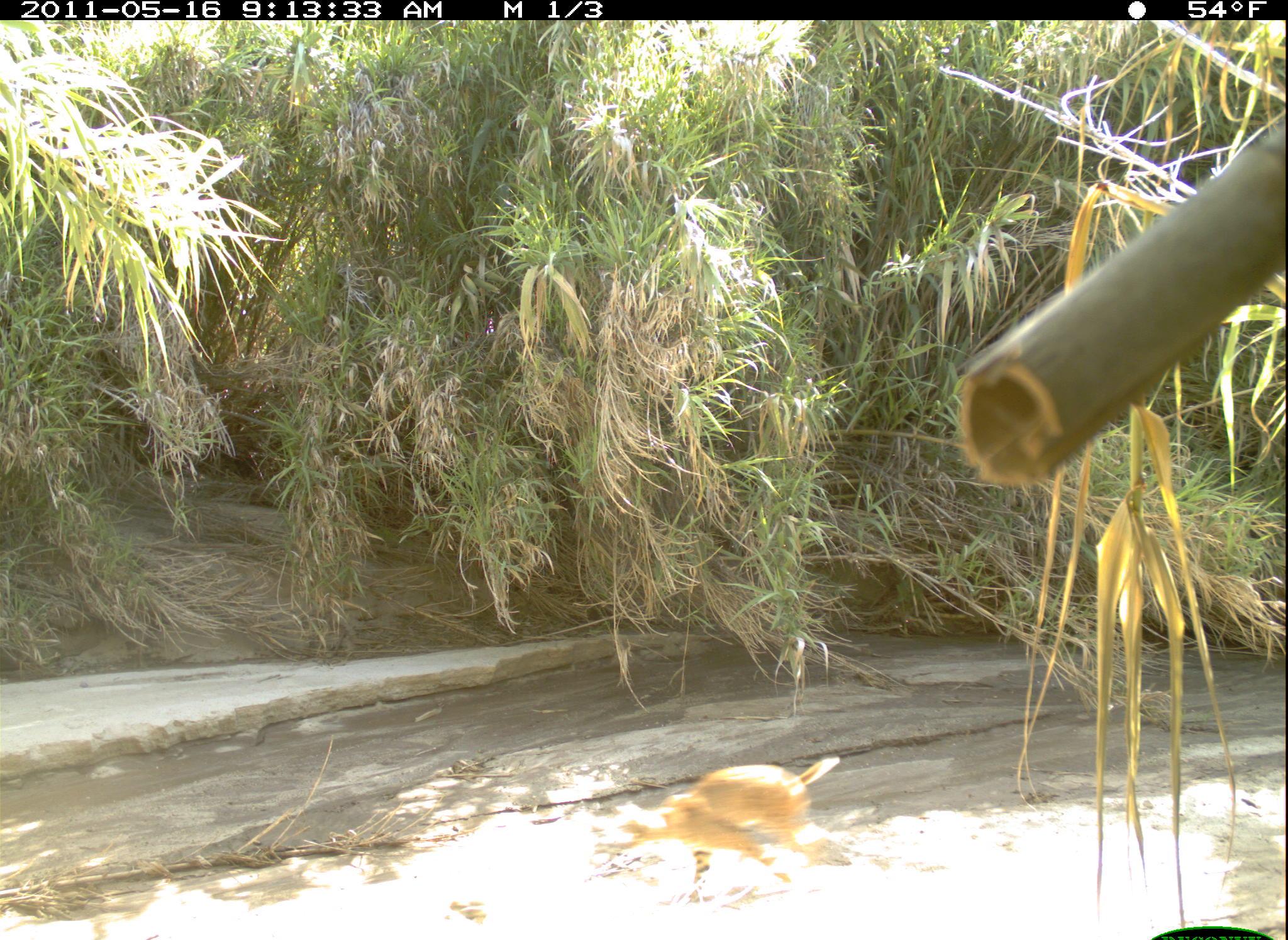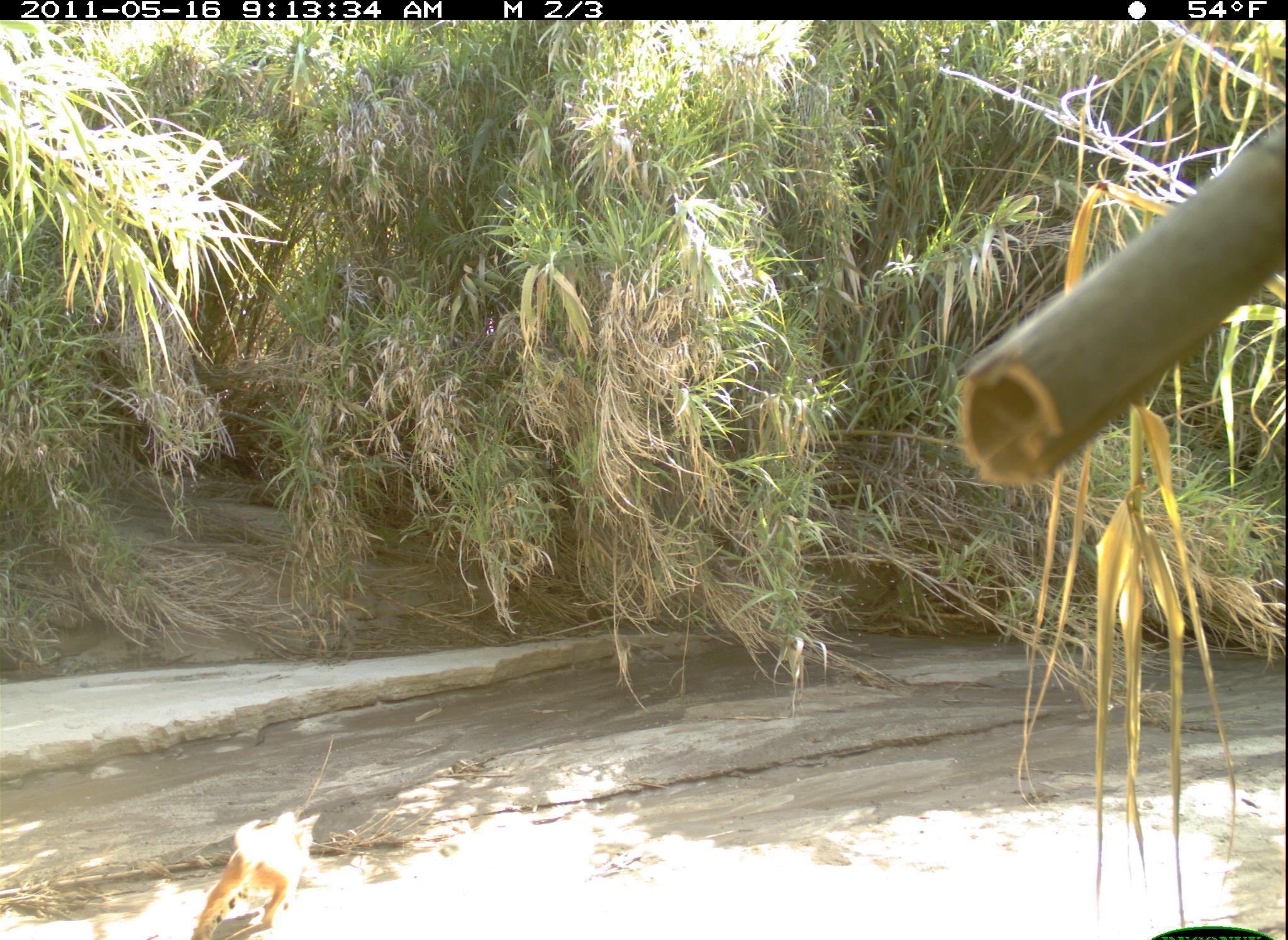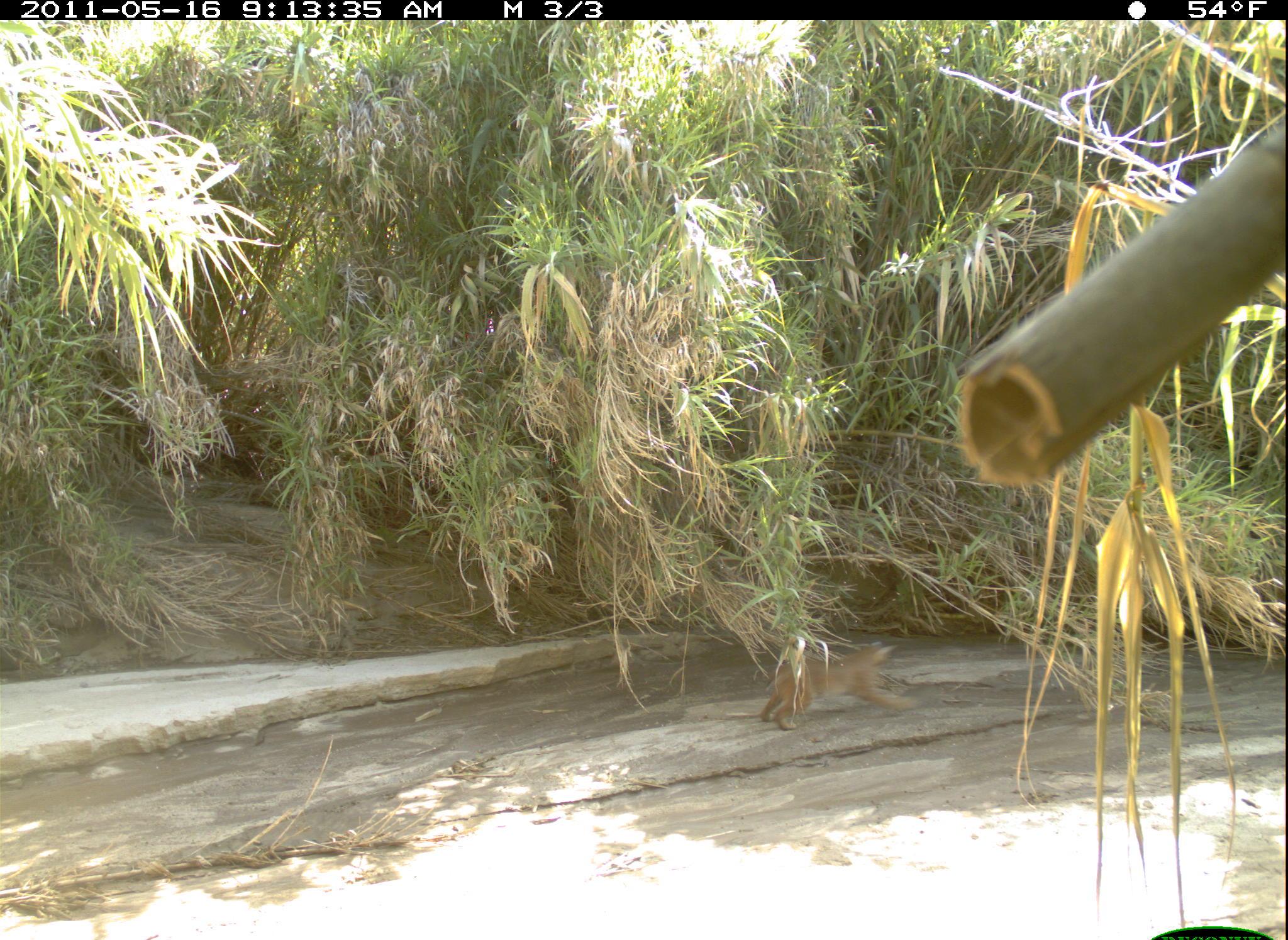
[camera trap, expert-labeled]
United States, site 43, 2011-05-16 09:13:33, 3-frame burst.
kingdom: Animalia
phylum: Chordata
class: Mammalia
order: Carnivora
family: Felidae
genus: Lynx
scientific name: Lynx rufus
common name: bobcat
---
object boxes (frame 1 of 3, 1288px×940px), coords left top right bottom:
bobcat: 596 746 868 905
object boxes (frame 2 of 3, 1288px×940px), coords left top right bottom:
bobcat: 187 802 336 937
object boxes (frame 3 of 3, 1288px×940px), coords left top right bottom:
bobcat: 753 631 927 741